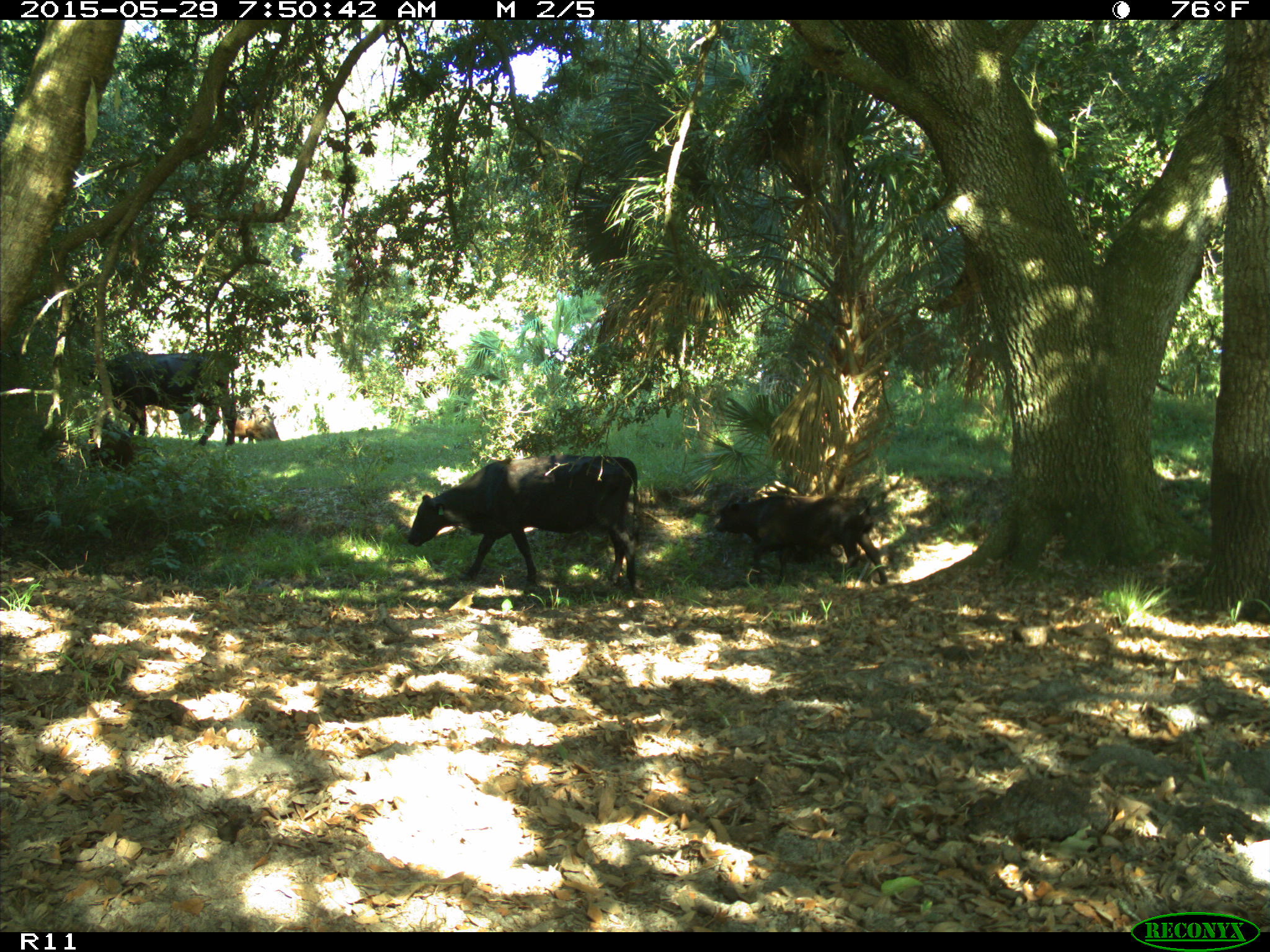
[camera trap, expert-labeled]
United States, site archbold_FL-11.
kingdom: Animalia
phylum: Chordata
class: Mammalia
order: Artiodactyla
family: Bovidae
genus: Bos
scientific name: Bos taurus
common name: domestic cow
Bos taurus (domestic cow).